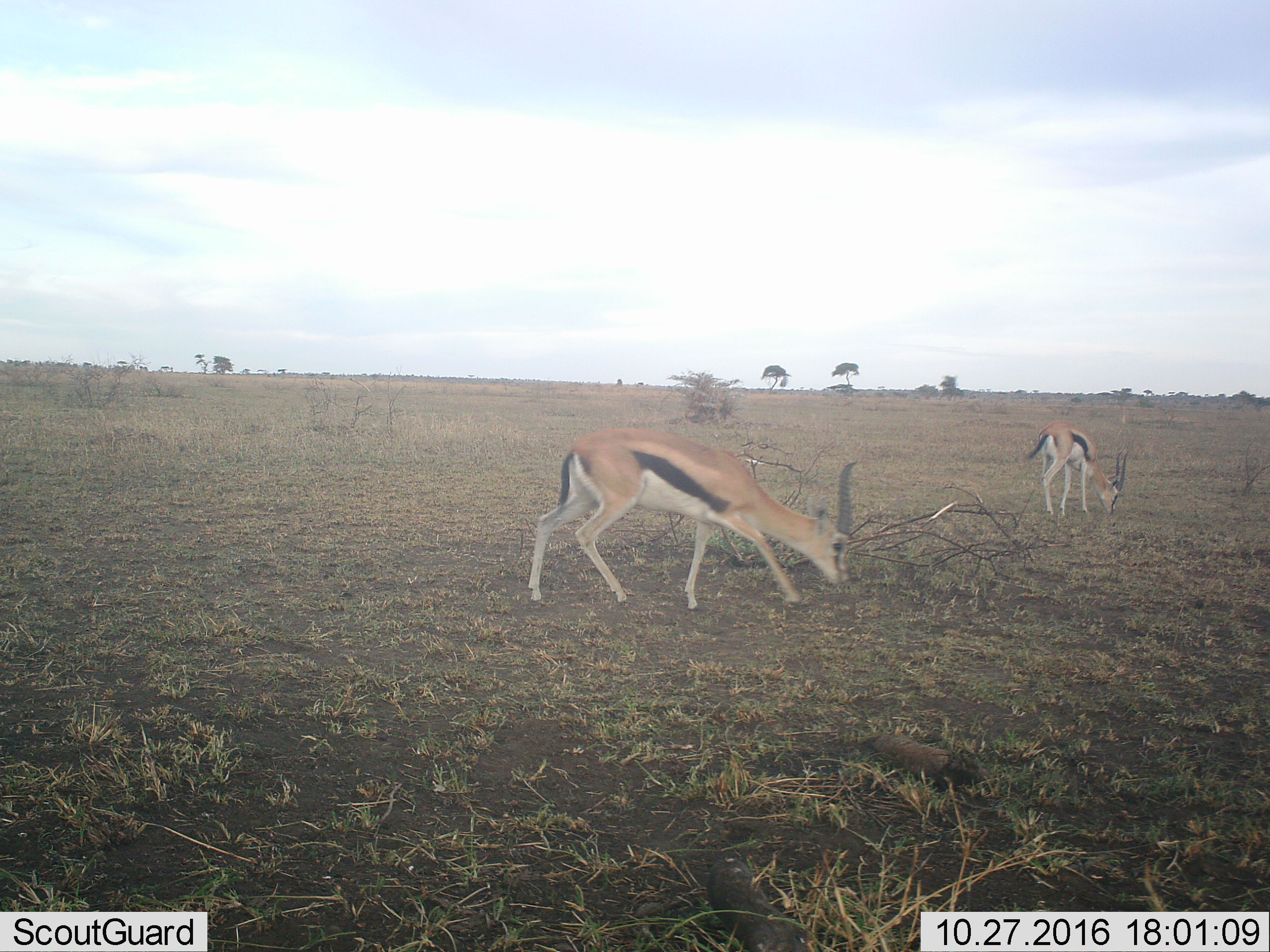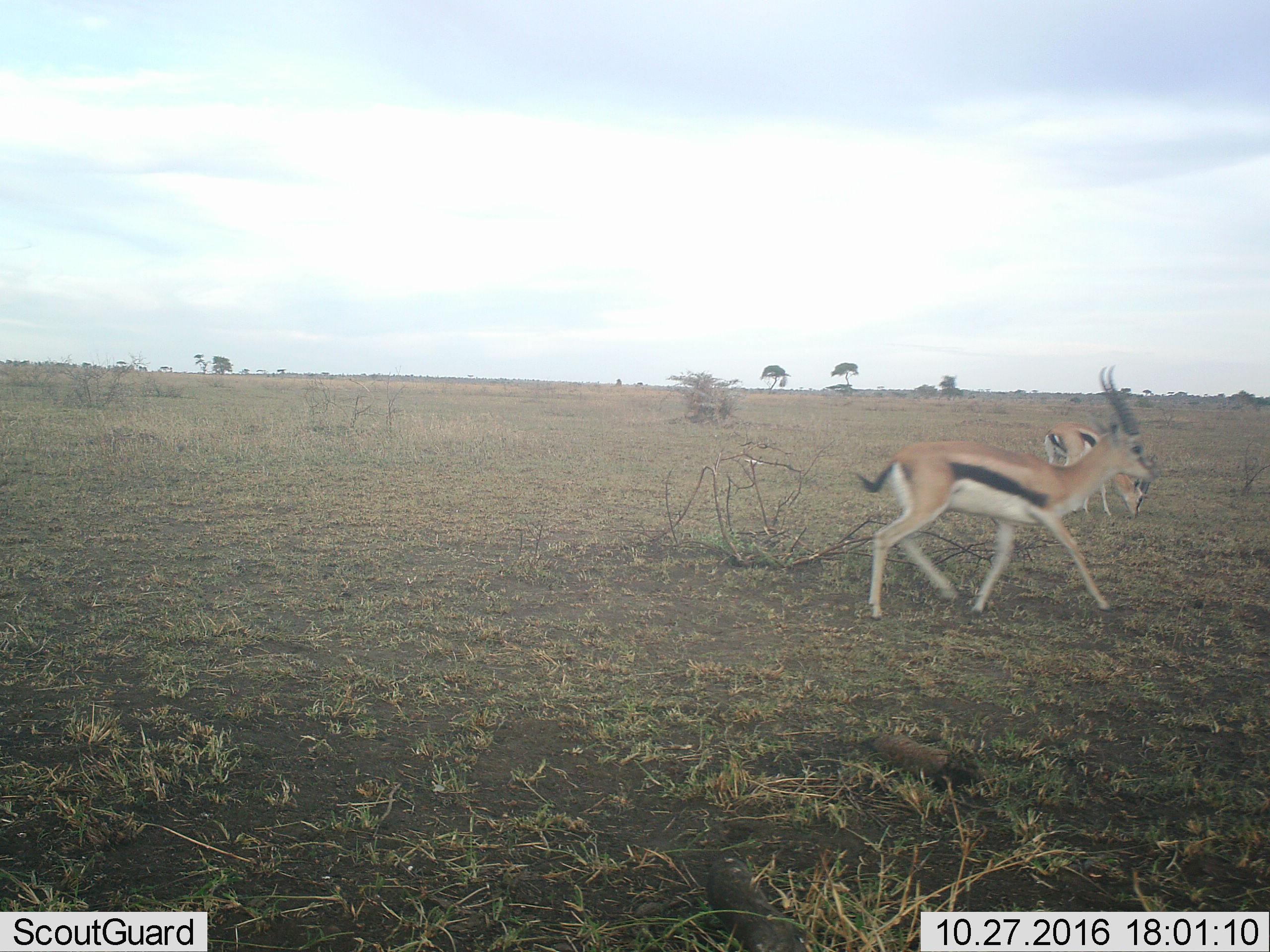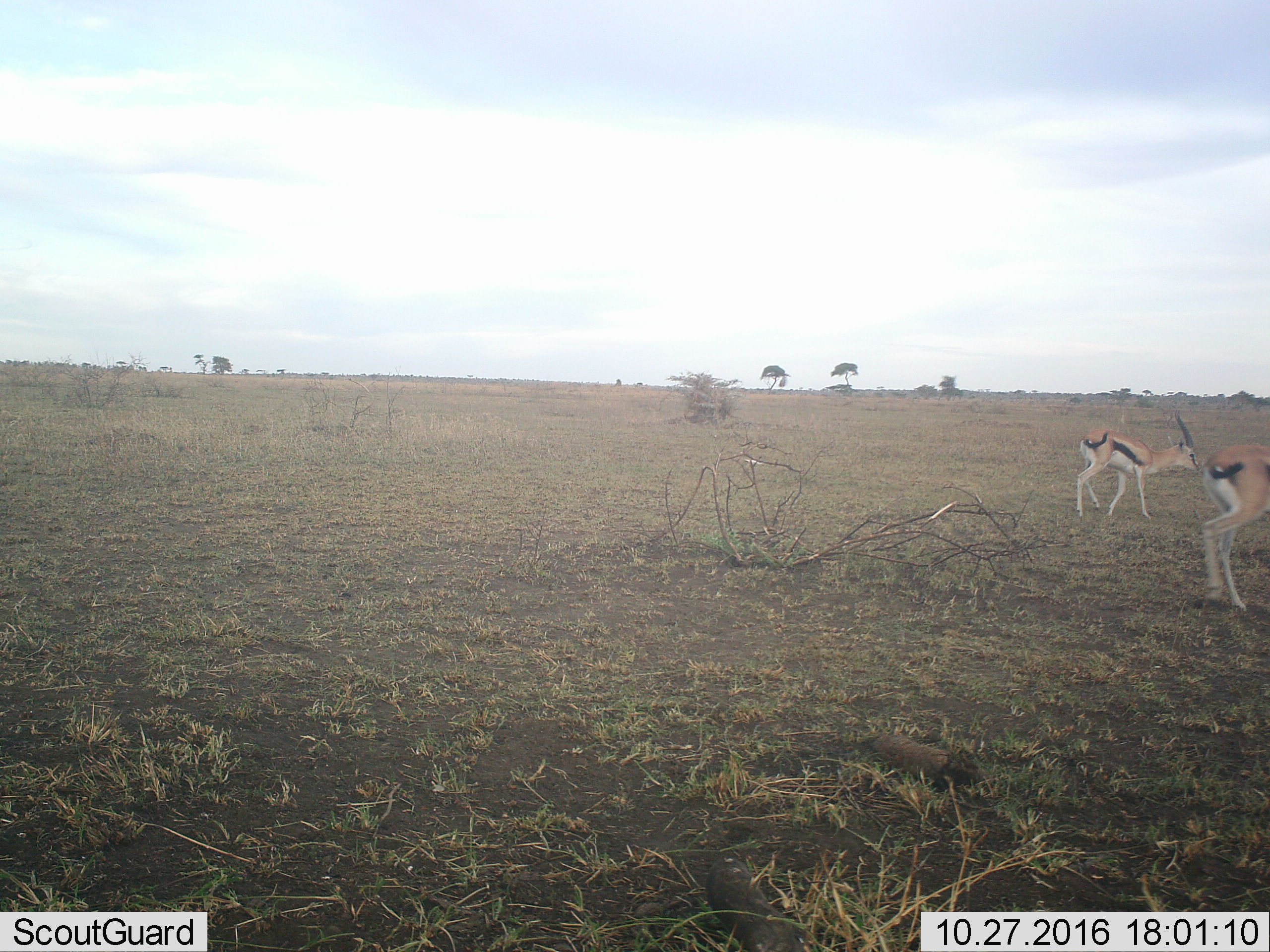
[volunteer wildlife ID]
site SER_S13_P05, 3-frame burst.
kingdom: Animalia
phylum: Chordata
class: Mammalia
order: Artiodactyla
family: Bovidae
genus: Eudorcas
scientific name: Eudorcas thomsonii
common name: thomson's gazelle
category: gazellethomsons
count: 2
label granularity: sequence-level